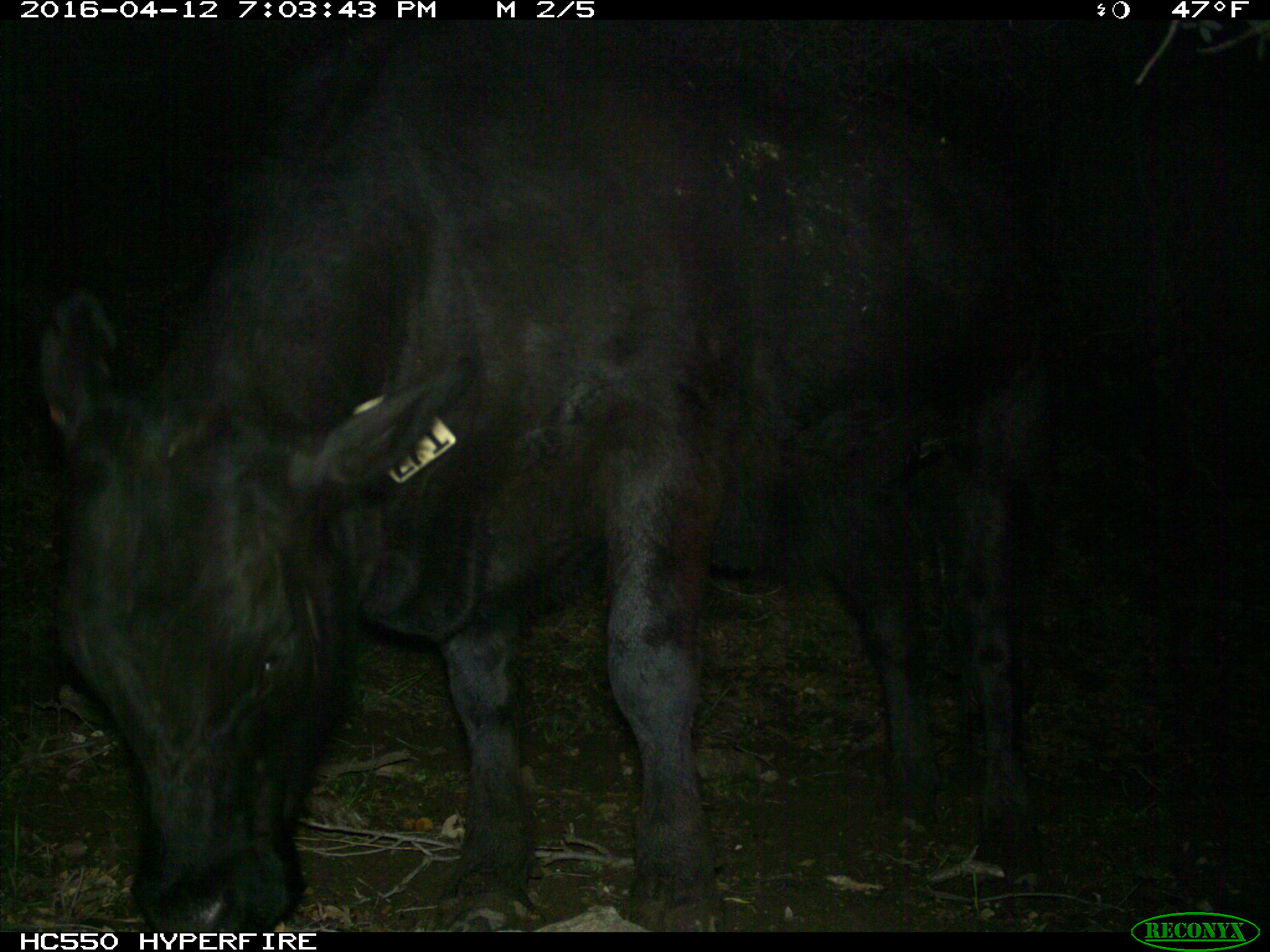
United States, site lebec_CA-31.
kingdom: Animalia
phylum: Chordata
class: Mammalia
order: Artiodactyla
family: Bovidae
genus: Bos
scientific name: Bos taurus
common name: domestic cow